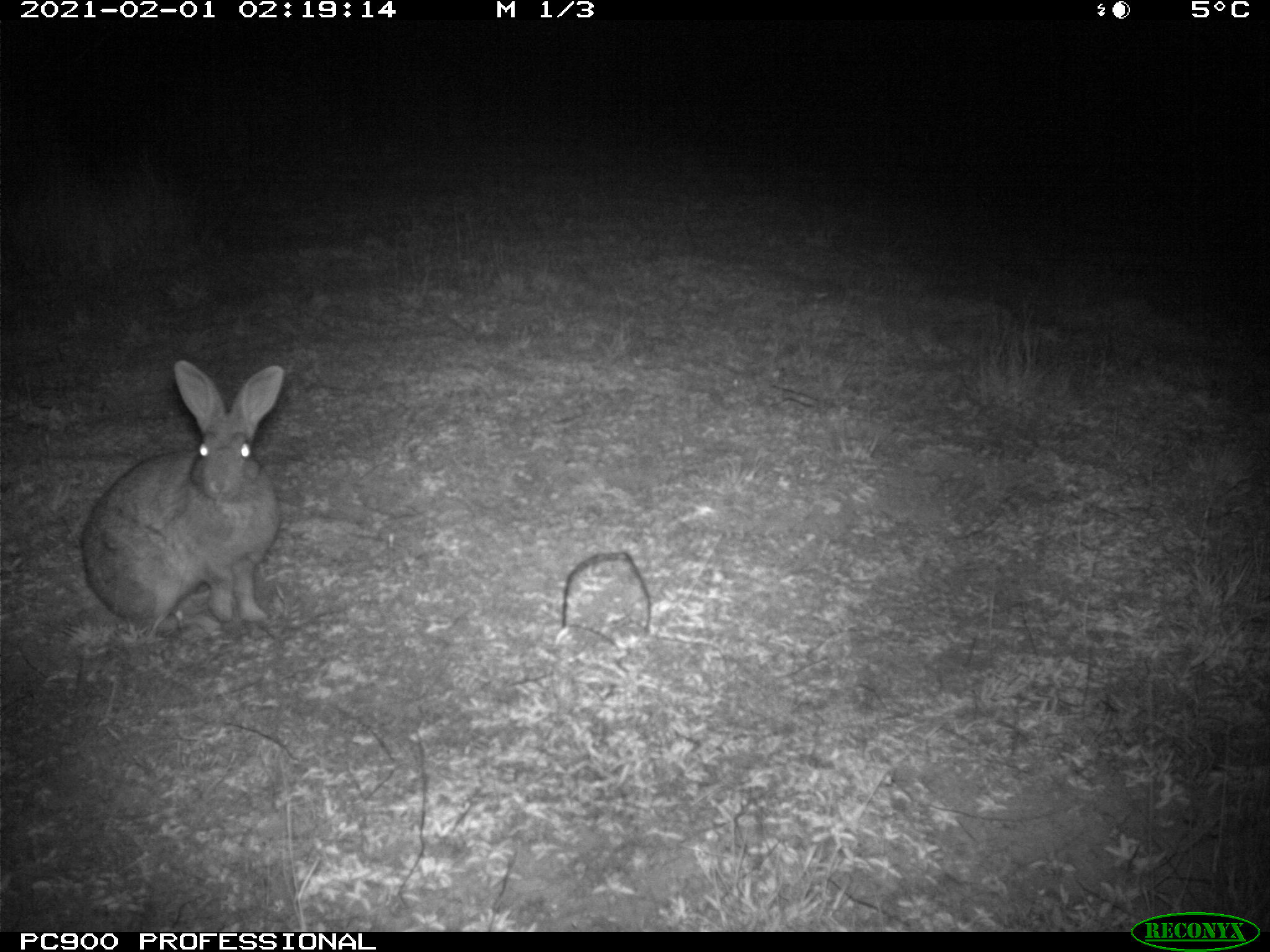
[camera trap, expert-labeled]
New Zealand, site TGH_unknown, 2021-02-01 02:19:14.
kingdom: Animalia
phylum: Chordata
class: Mammalia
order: Lagomorpha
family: Leporidae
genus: Oryctolagus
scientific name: Oryctolagus cuniculus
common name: european rabbit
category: rabbit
Rabbit (european rabbit) (Oryctolagus cuniculus).